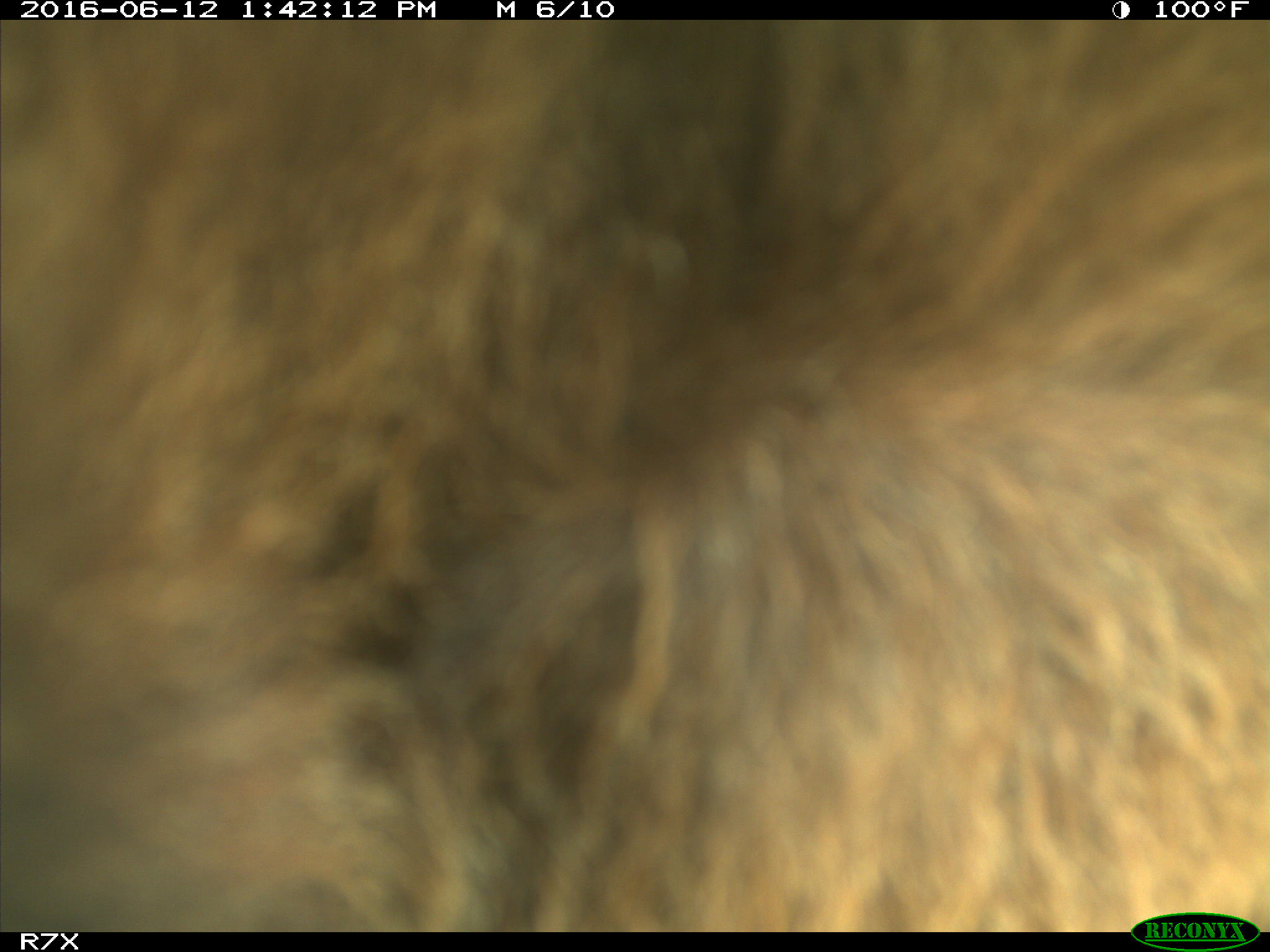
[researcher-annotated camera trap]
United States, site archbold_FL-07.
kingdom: Animalia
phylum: Chordata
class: Mammalia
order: Artiodactyla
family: Bovidae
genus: Bos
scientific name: Bos taurus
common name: domestic cow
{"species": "Bos taurus (domestic cow)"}